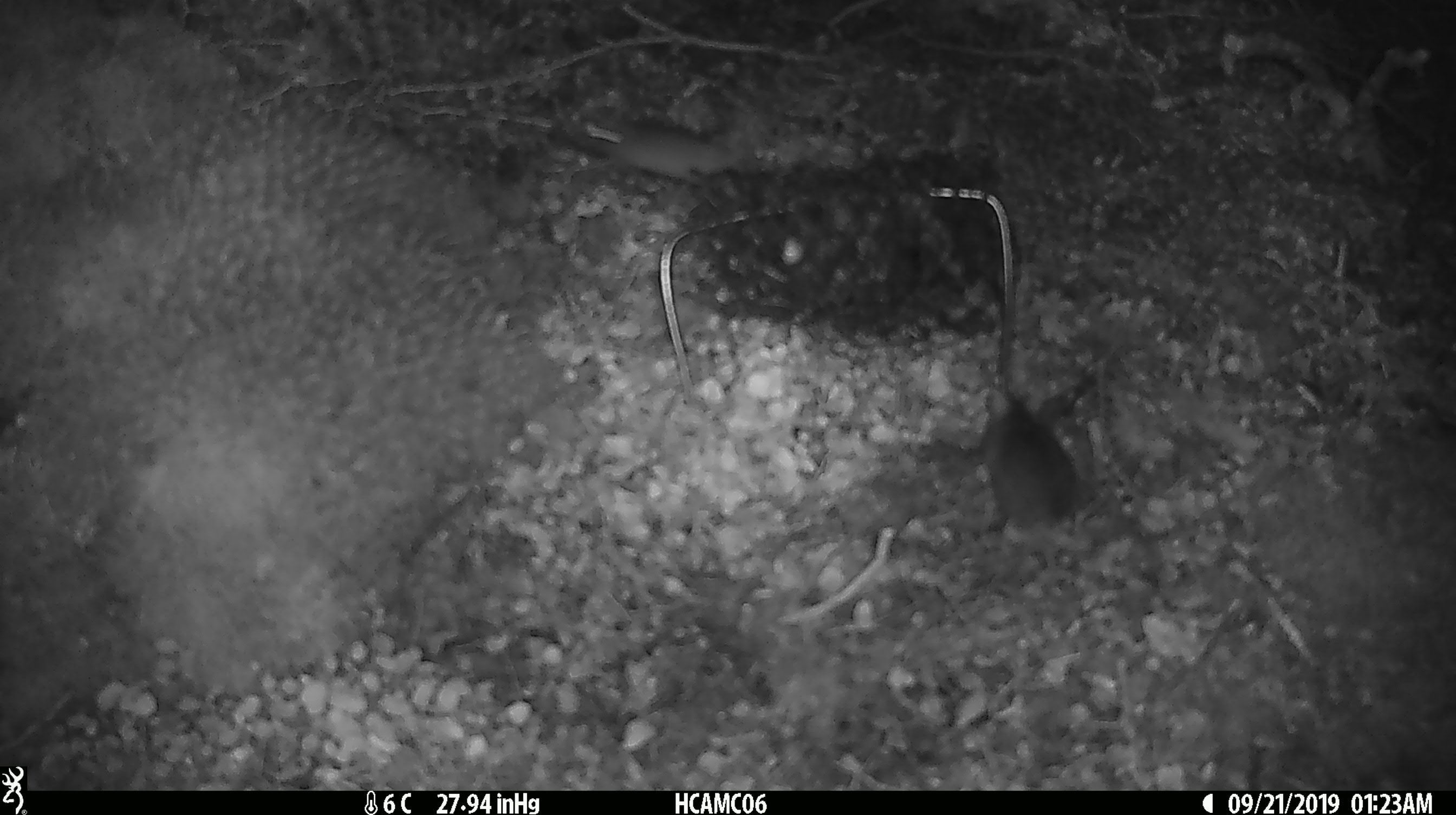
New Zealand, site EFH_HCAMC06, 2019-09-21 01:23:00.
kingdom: Animalia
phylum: Chordata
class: Mammalia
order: Rodentia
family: Muridae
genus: Mus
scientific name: Mus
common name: mouse